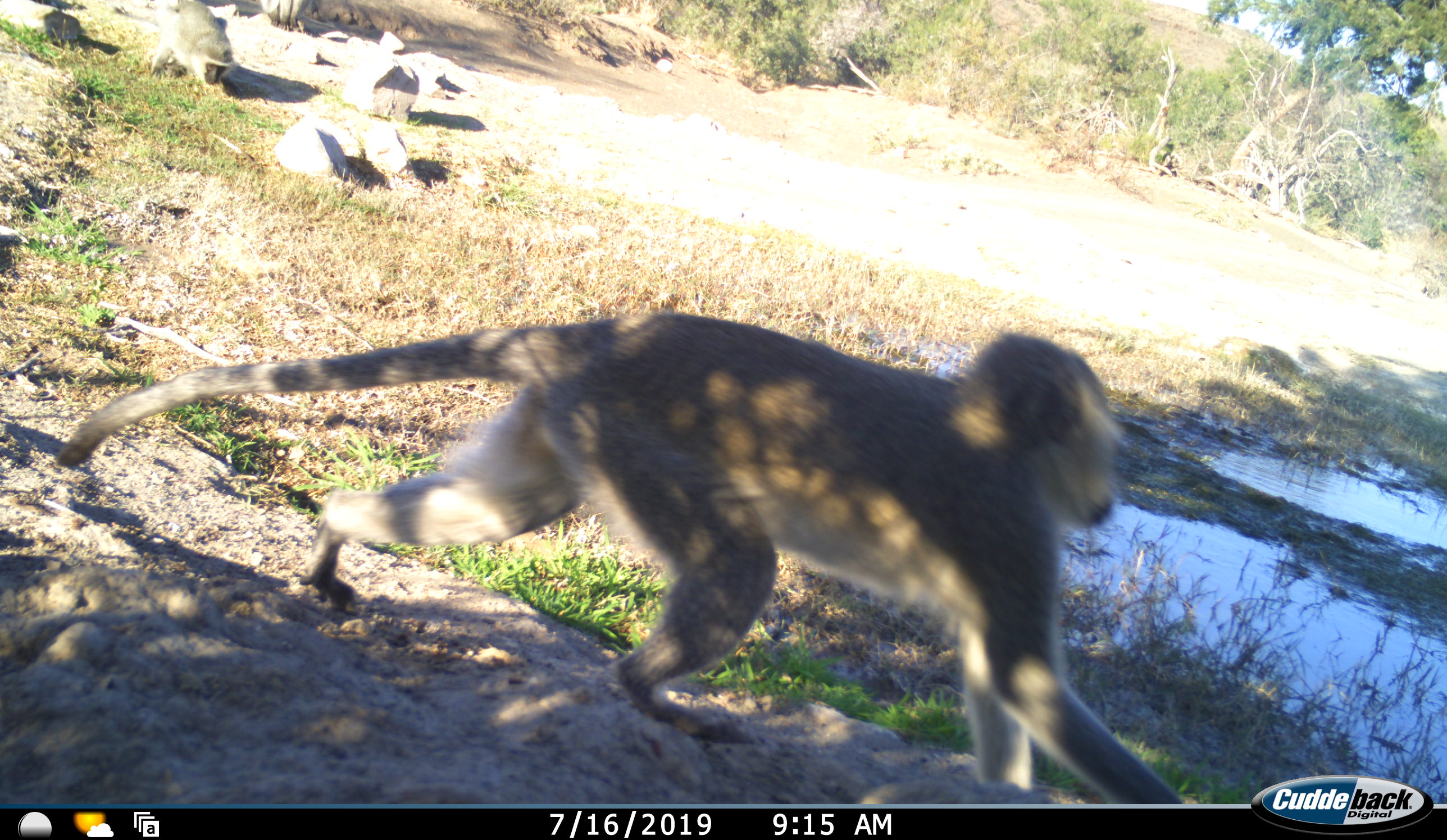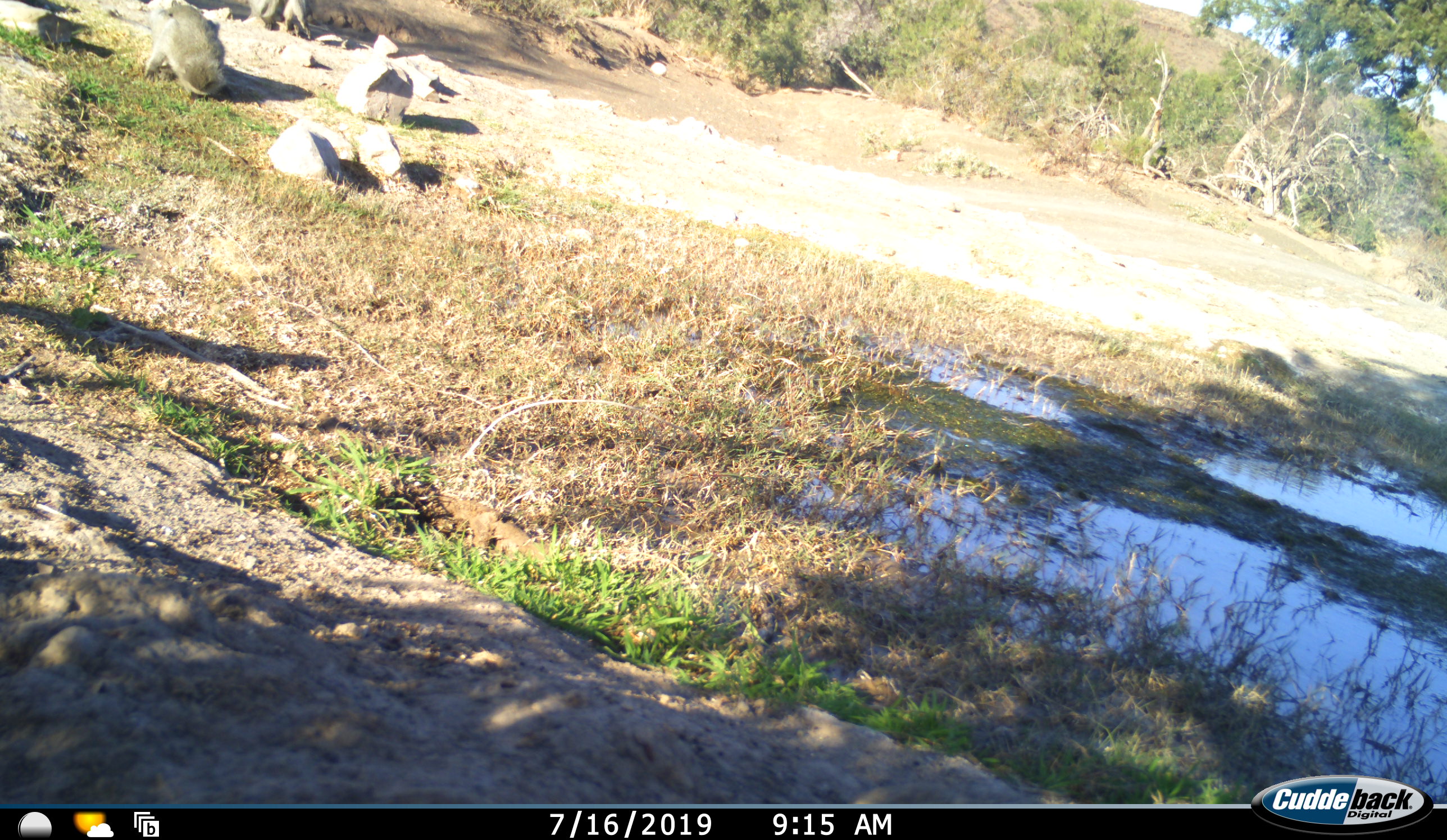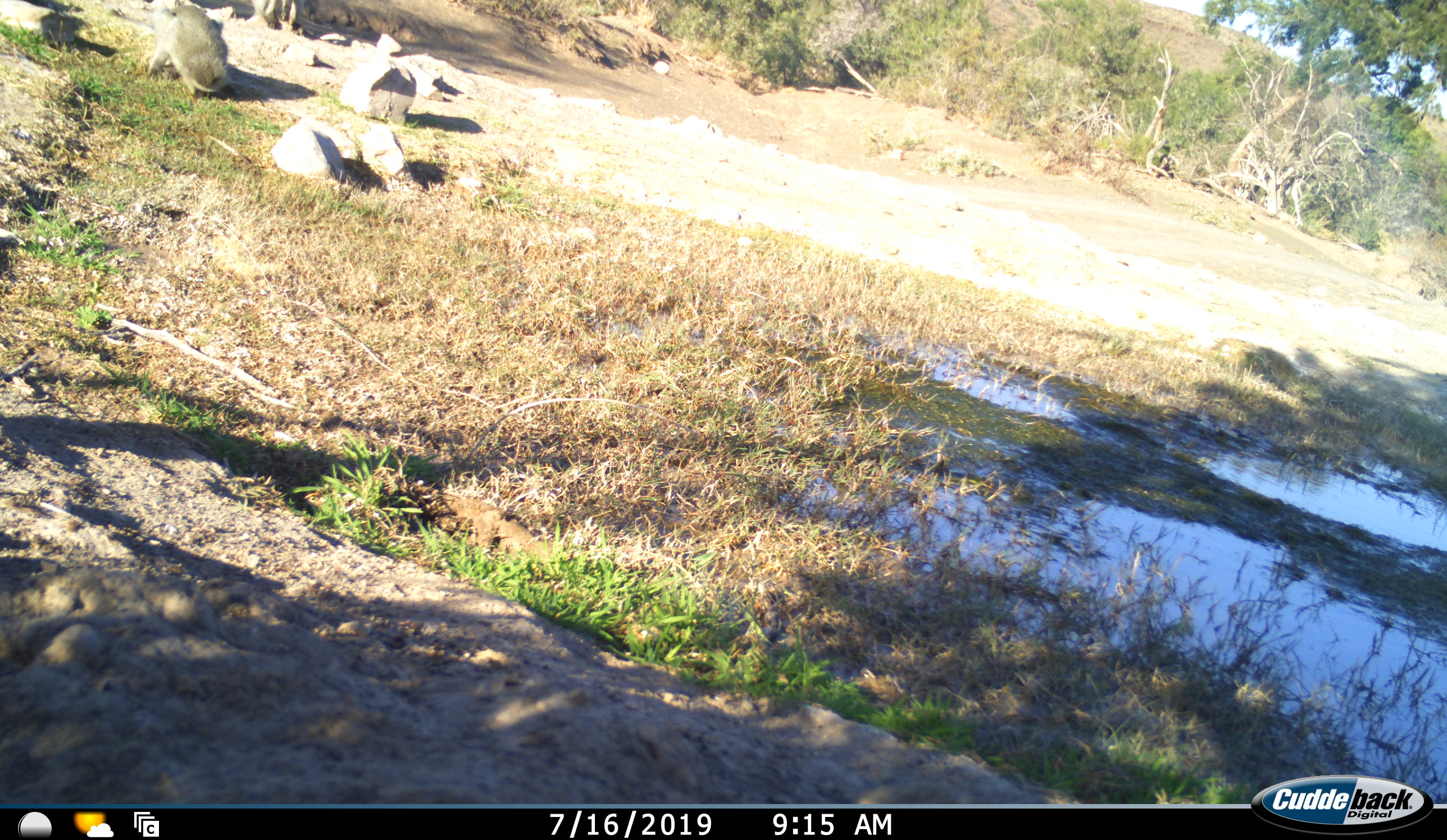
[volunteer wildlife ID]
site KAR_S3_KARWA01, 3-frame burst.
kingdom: Animalia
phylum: Chordata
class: Mammalia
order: Primates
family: Cercopithecidae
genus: Chlorocebus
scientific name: Chlorocebus pygerythrus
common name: vervet monkey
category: monkeyvervet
Monkeyvervet (vervet monkey) (Chlorocebus pygerythrus), count 3. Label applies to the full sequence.